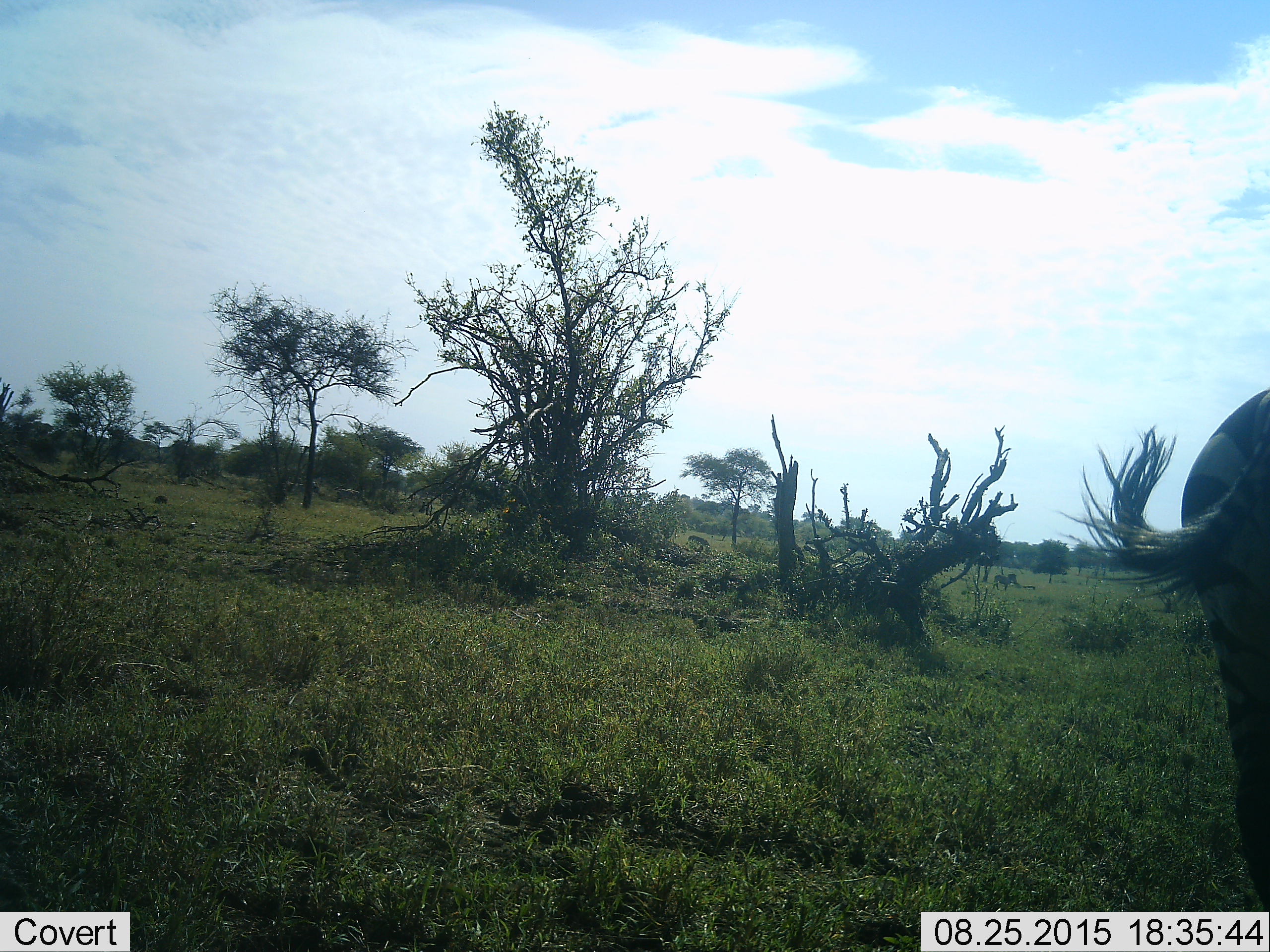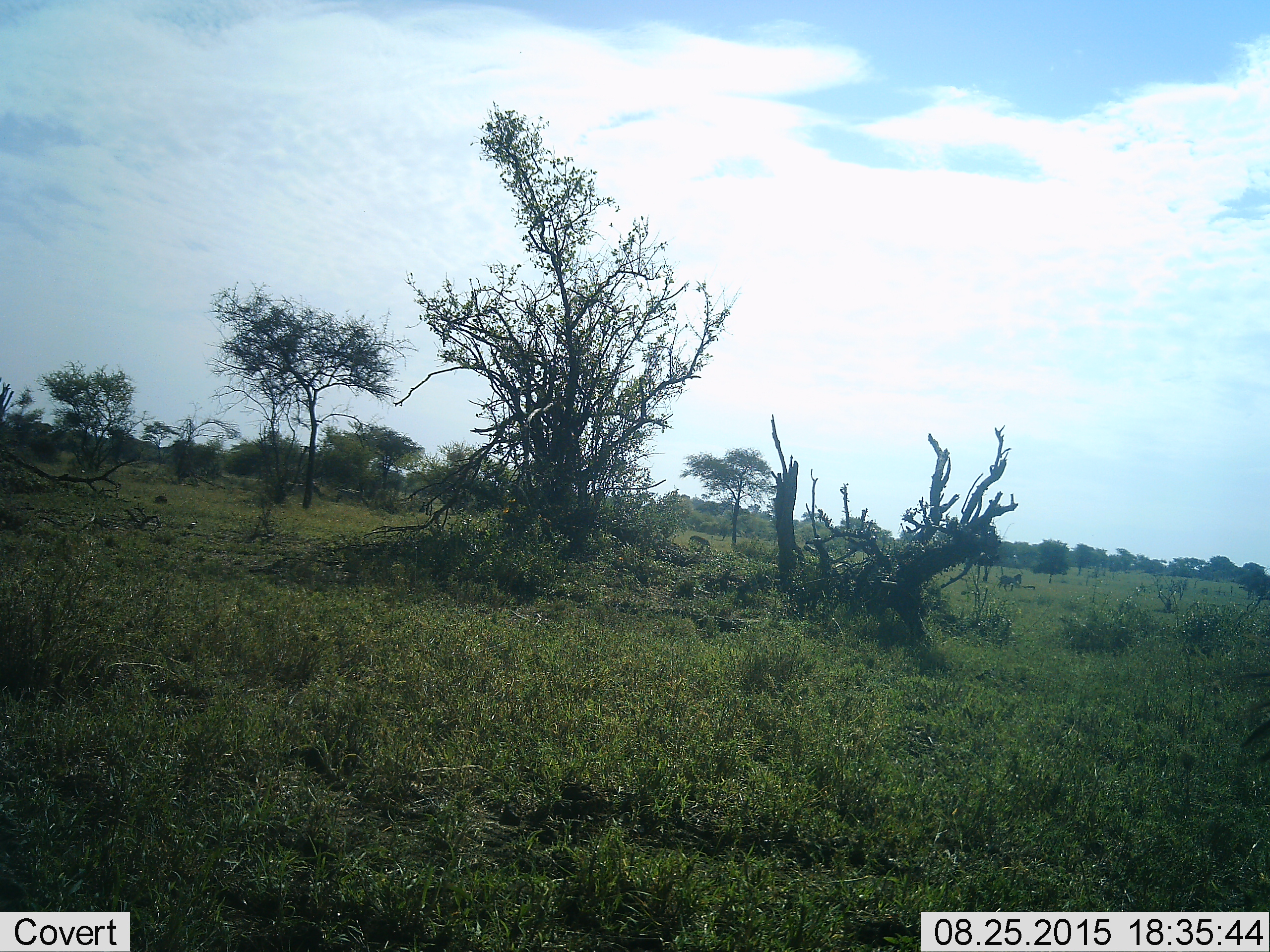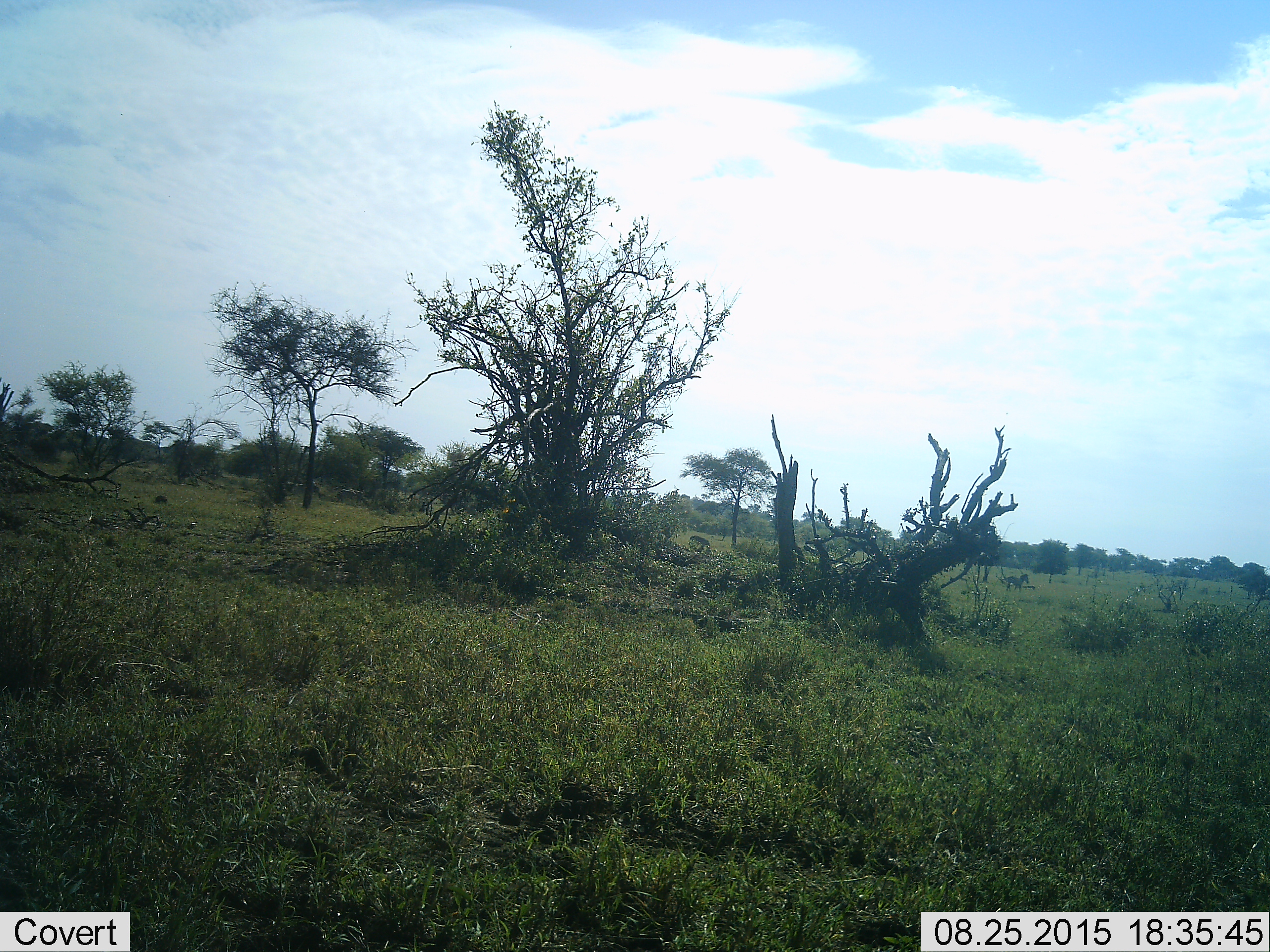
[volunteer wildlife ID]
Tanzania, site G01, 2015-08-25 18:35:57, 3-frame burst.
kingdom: Animalia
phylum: Chordata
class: Mammalia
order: Perissodactyla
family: Equidae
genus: Equus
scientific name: Equus quagga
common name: plains zebra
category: zebra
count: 2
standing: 35%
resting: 0%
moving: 82%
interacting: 0%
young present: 0%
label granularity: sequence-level